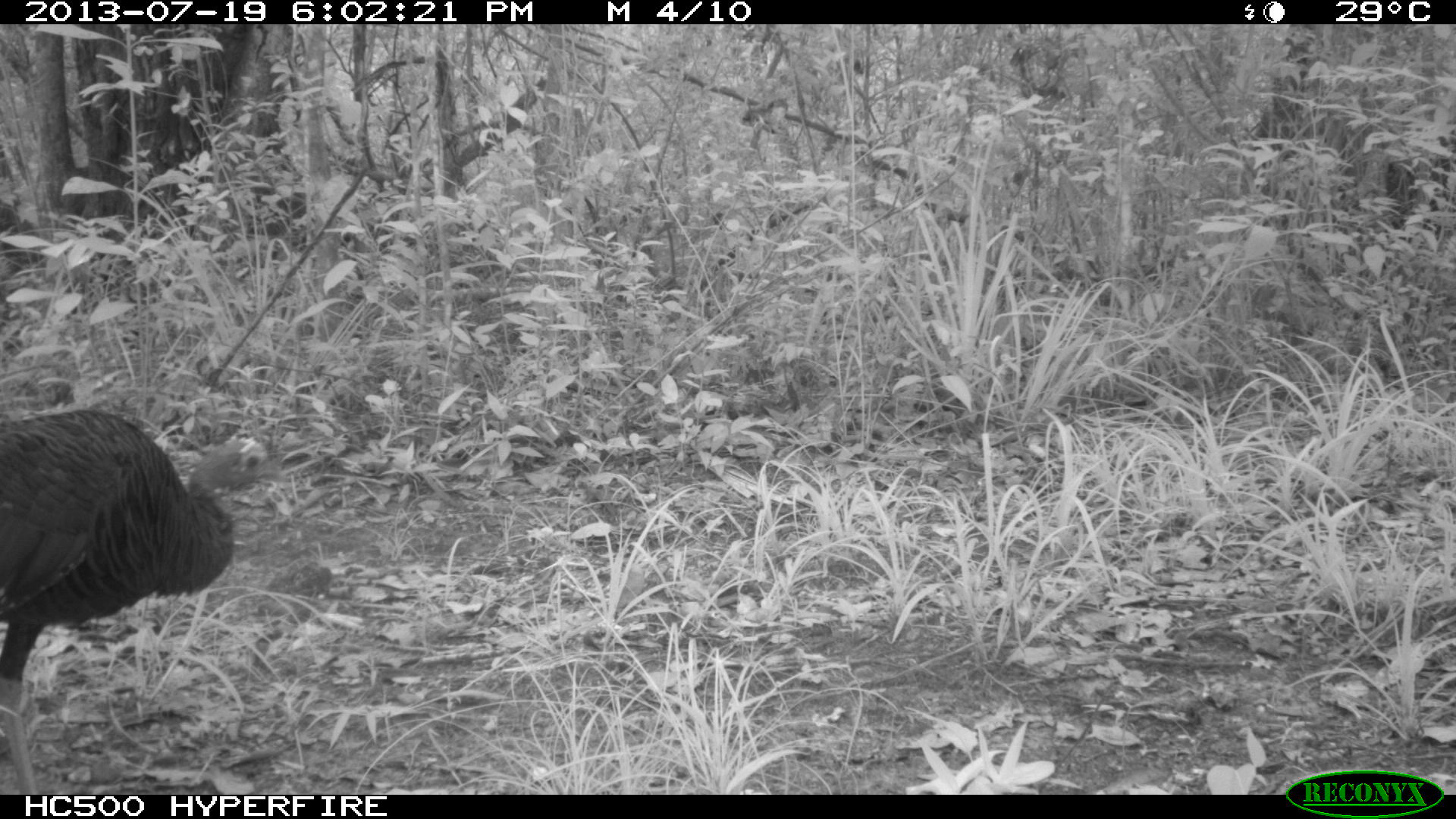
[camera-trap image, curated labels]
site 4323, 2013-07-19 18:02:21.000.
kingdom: Animalia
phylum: Chordata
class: Aves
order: Galliformes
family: Phasianidae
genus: Meleagris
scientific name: Meleagris ocellata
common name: ocellated turkey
Meleagris ocellata (ocellated turkey), count 1, sex female.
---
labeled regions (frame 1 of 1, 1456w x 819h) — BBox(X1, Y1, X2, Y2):
meleagris ocellata: BBox(0, 406, 281, 794)